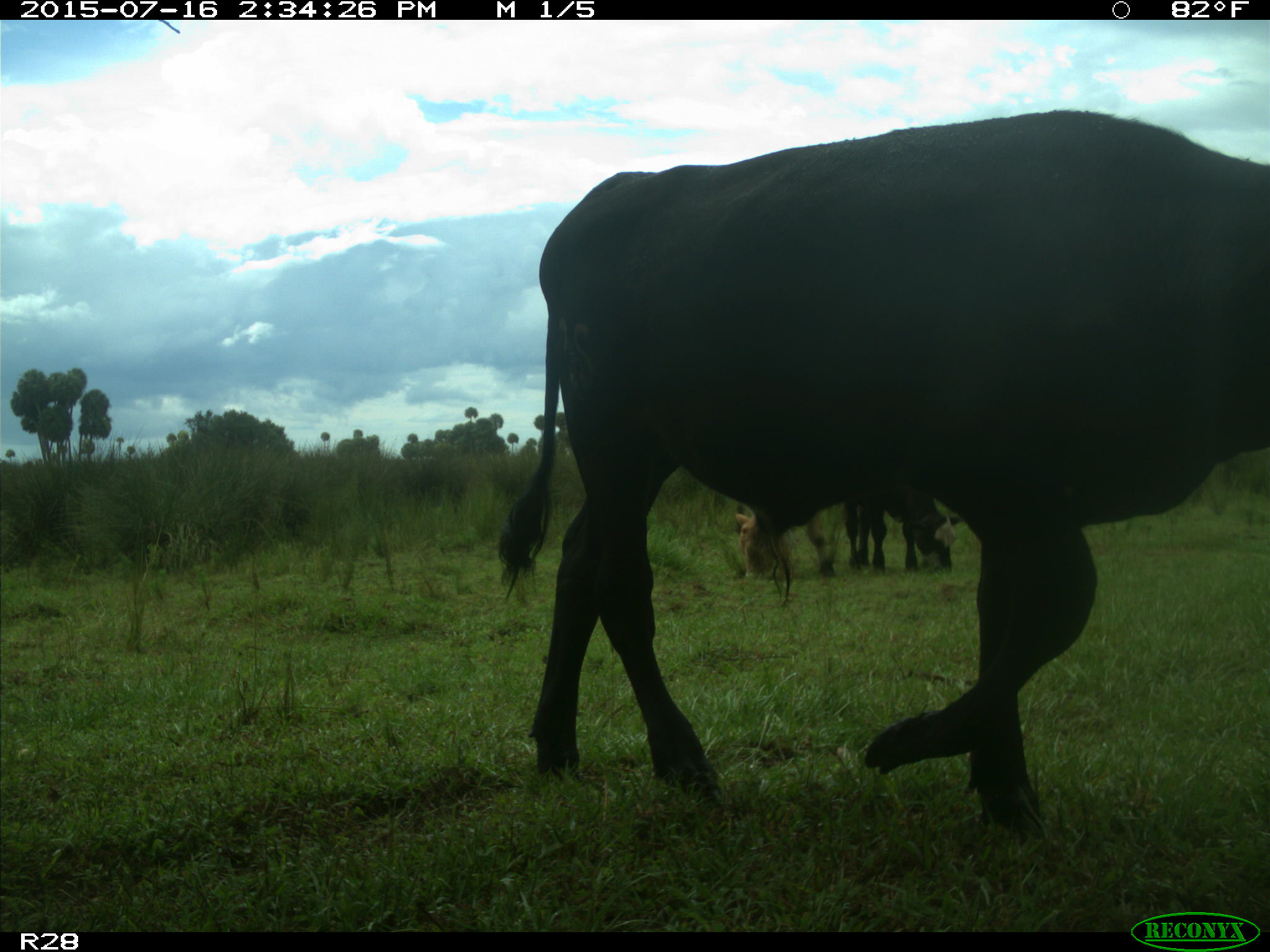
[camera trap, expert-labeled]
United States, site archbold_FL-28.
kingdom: Animalia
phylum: Chordata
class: Mammalia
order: Artiodactyla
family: Bovidae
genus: Bos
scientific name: Bos taurus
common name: domestic cow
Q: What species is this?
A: Bos taurus (domestic cow).